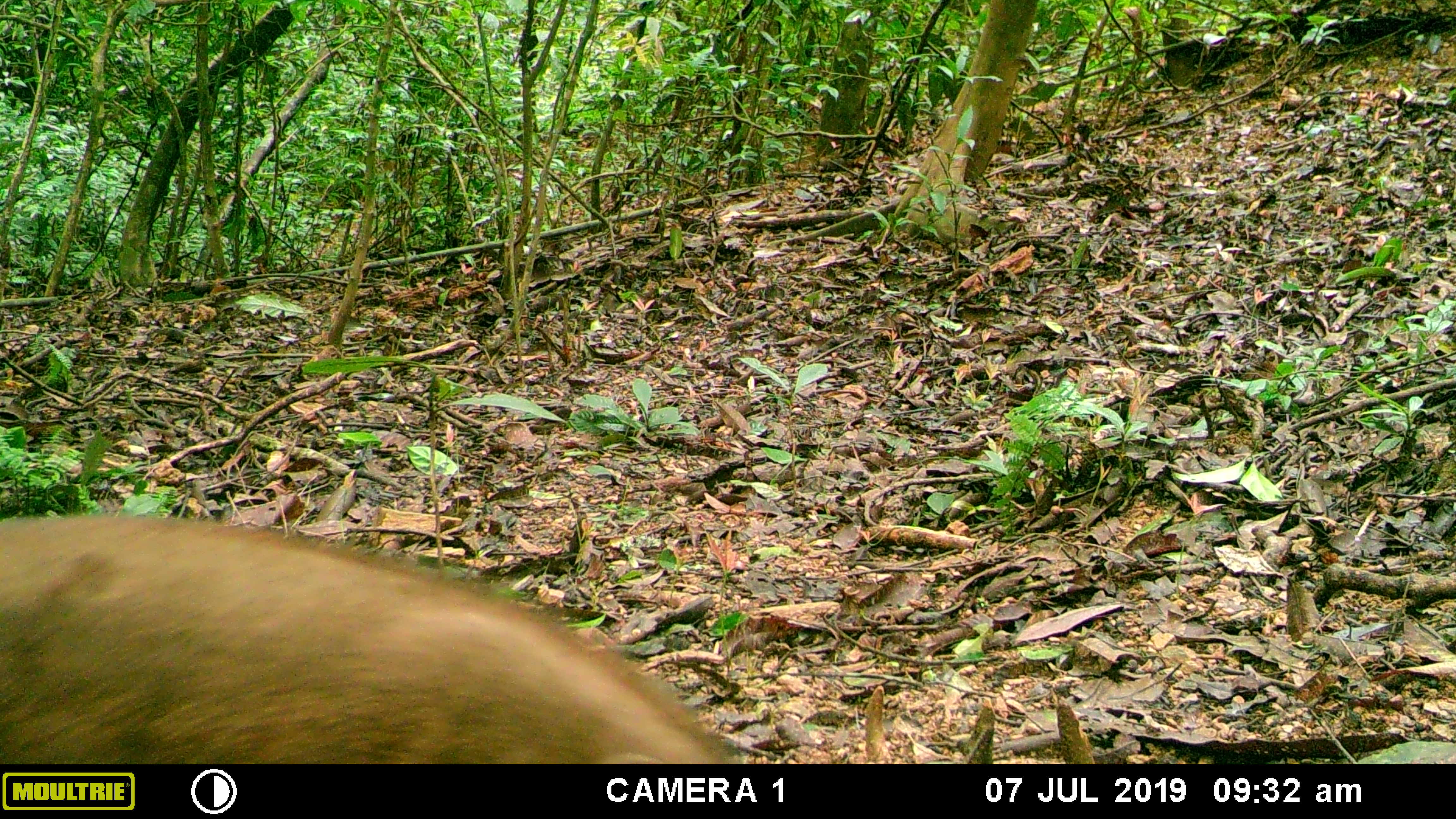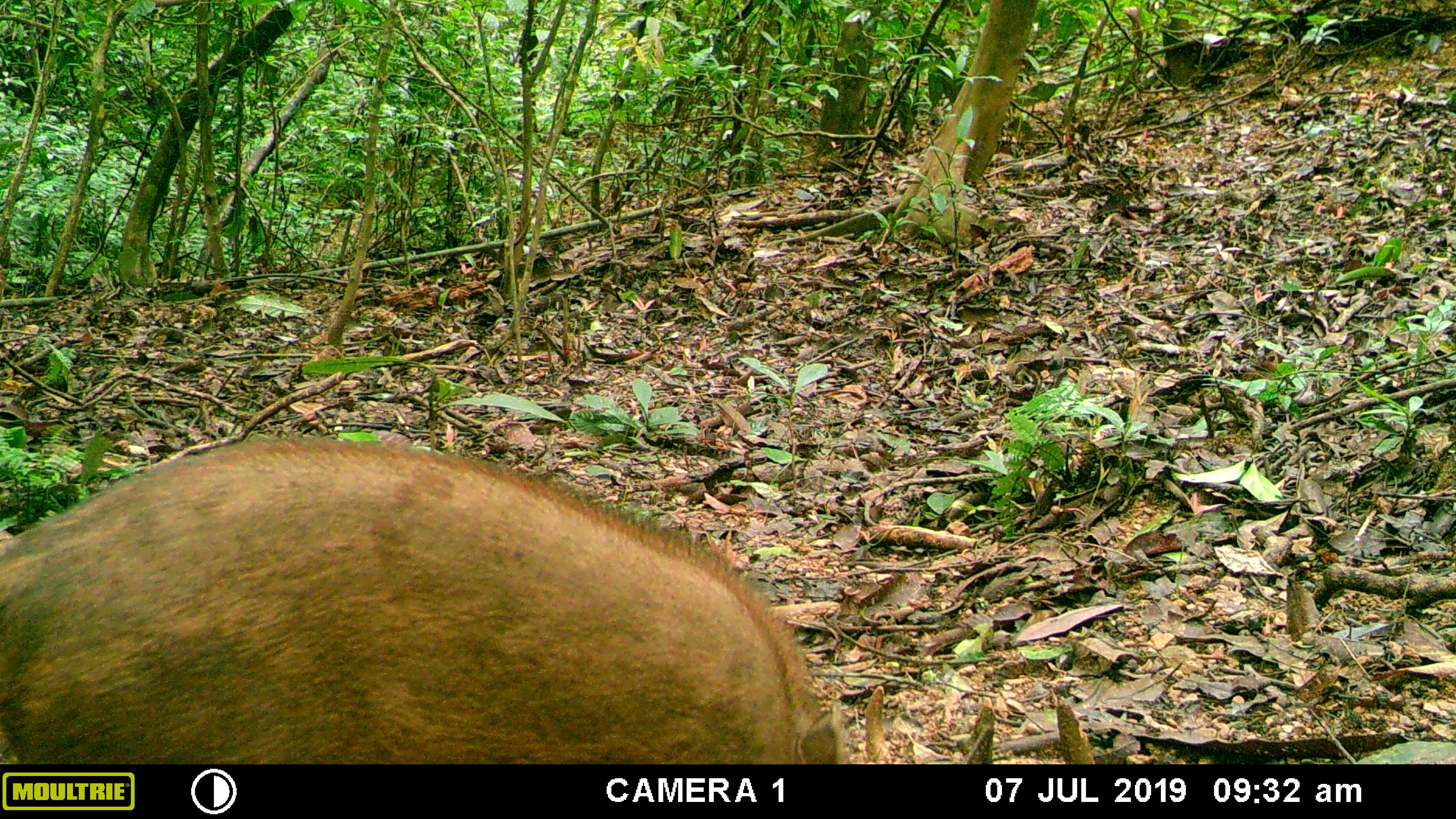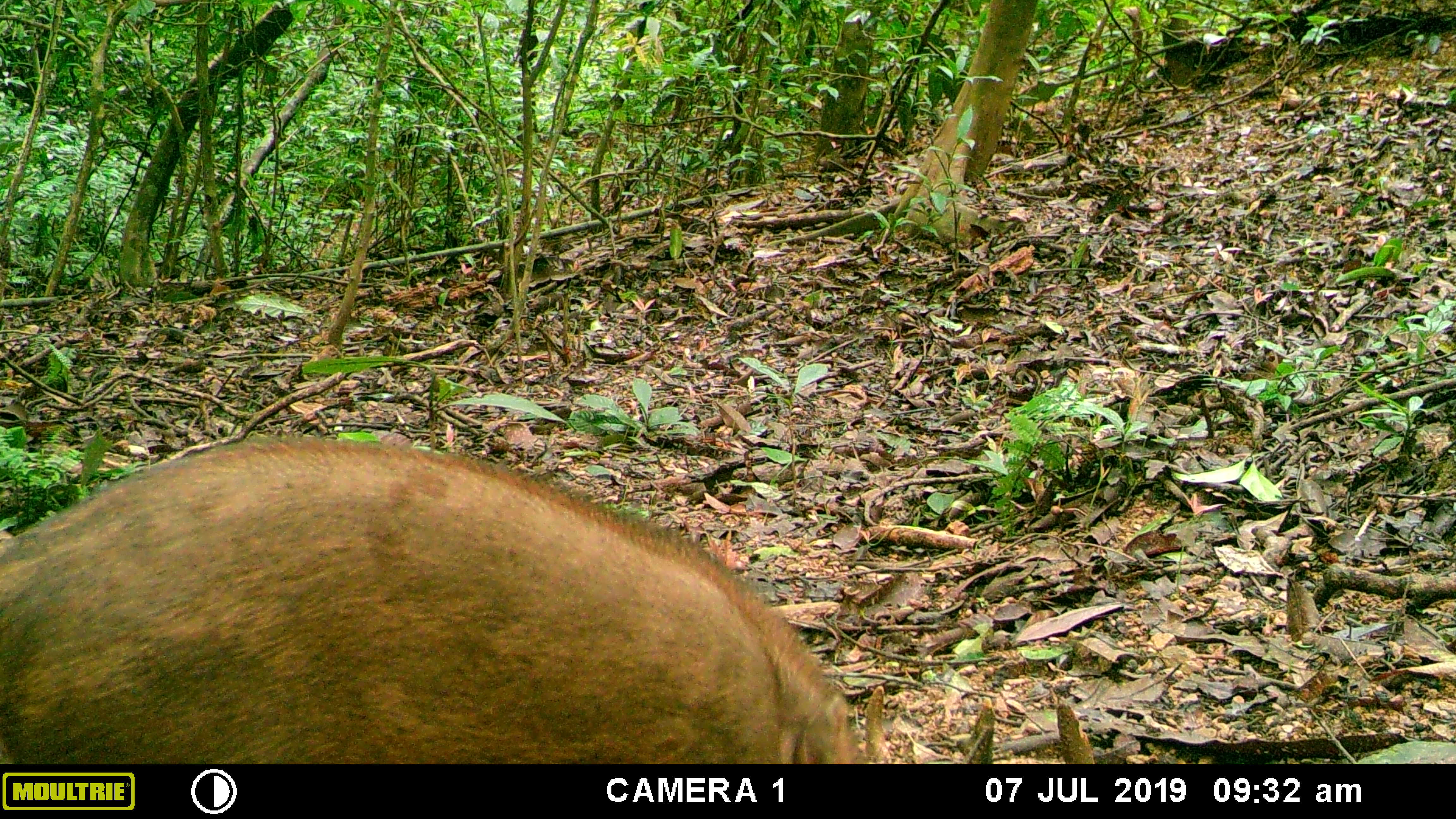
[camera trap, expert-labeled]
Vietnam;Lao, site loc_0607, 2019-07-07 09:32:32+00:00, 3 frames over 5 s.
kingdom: Animalia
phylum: Chordata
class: Mammalia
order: Artiodactyla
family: Suidae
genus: Sus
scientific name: Sus scrofa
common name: eurasian wild pig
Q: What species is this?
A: Eurasian wild pig (Sus scrofa).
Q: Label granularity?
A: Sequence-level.